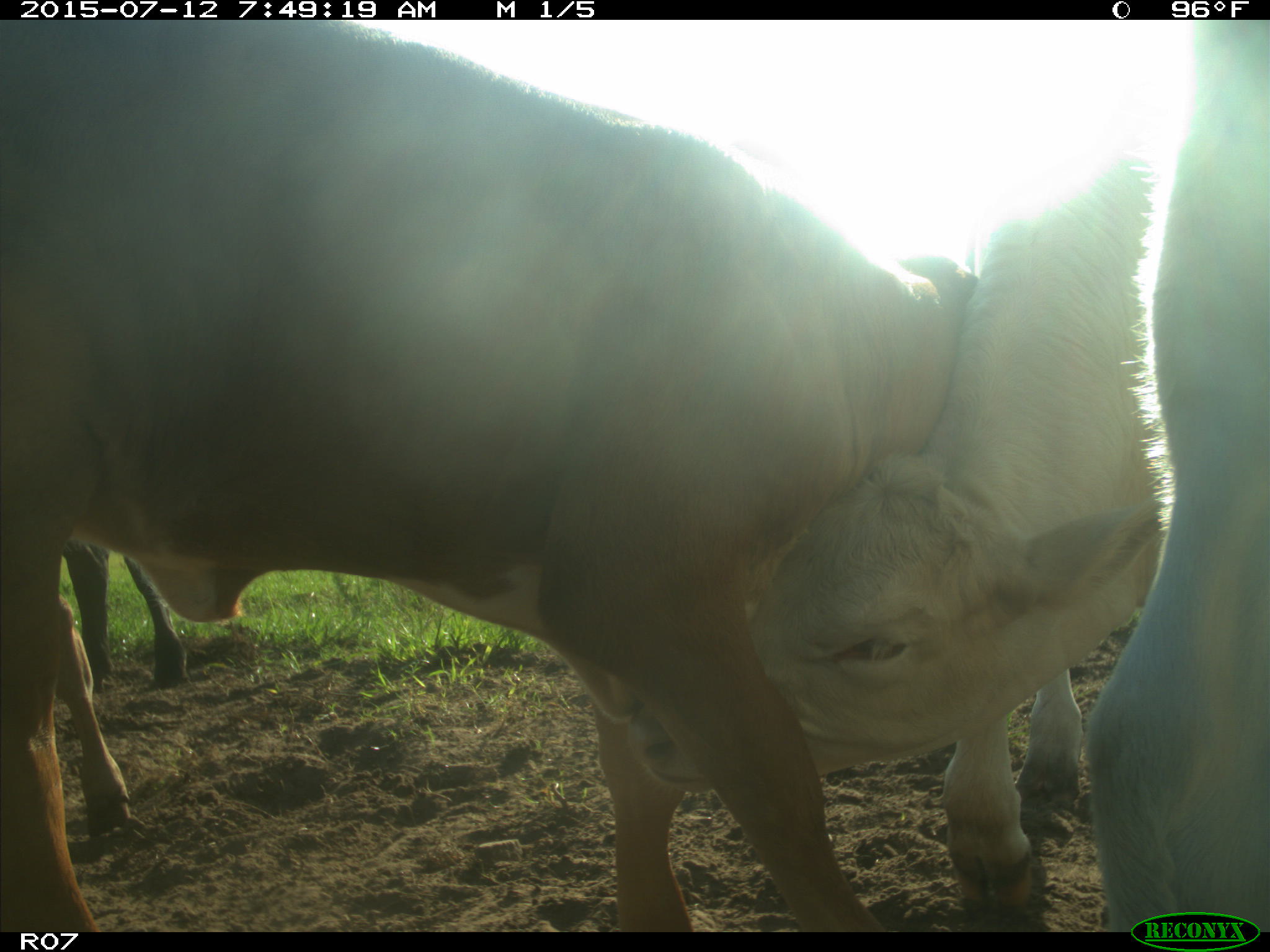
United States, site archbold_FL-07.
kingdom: Animalia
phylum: Chordata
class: Mammalia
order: Artiodactyla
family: Bovidae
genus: Bos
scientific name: Bos taurus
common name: domestic cow